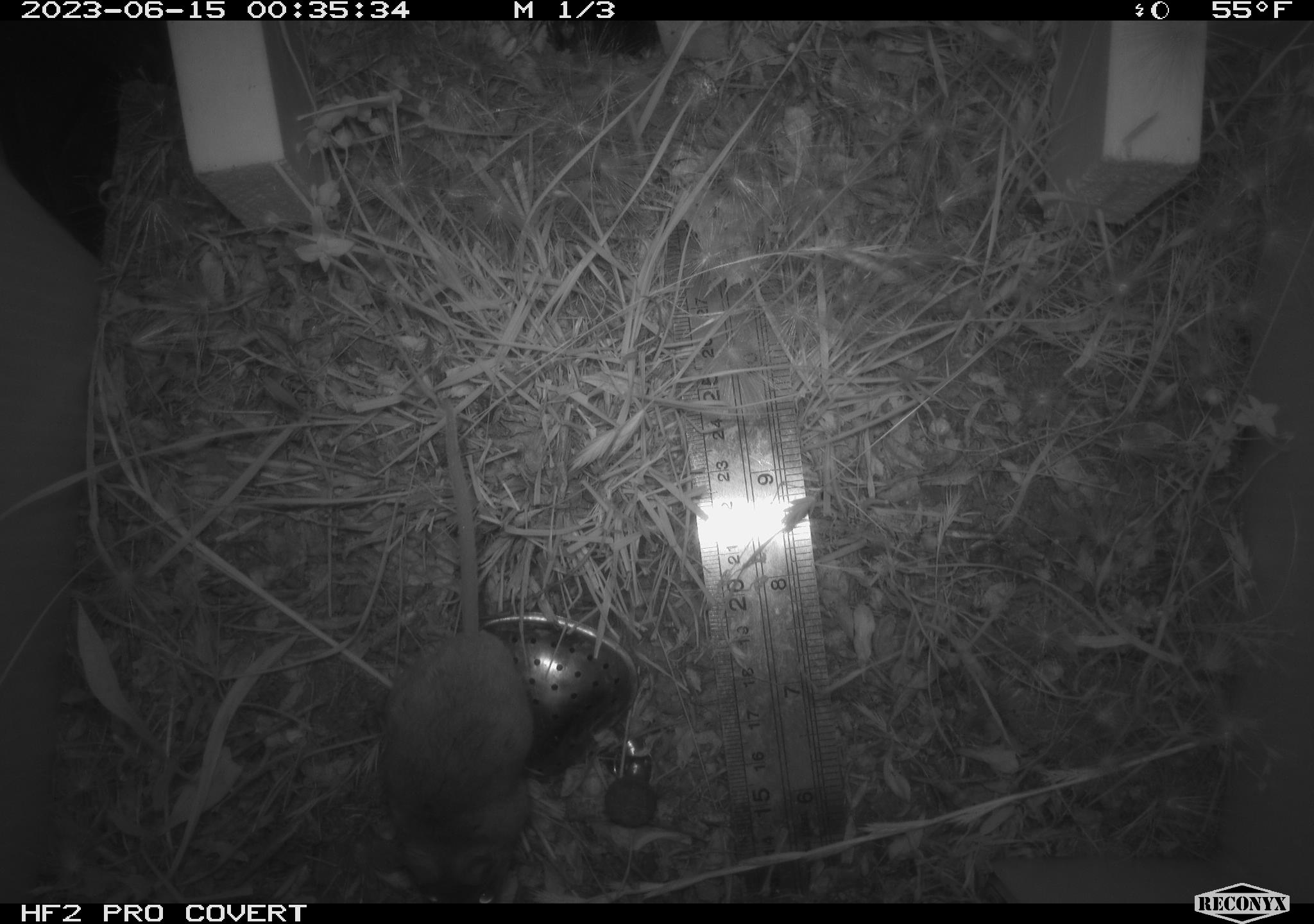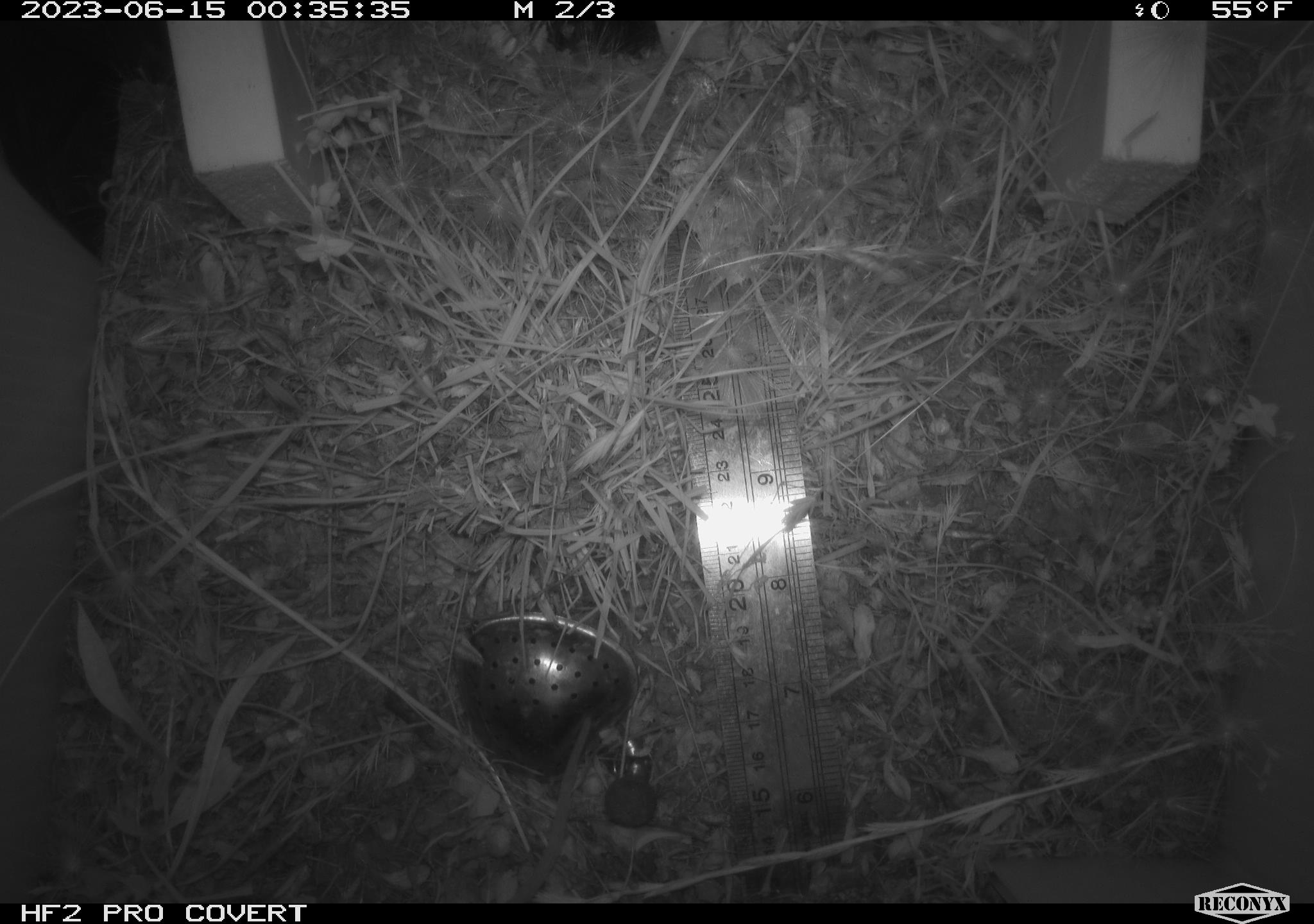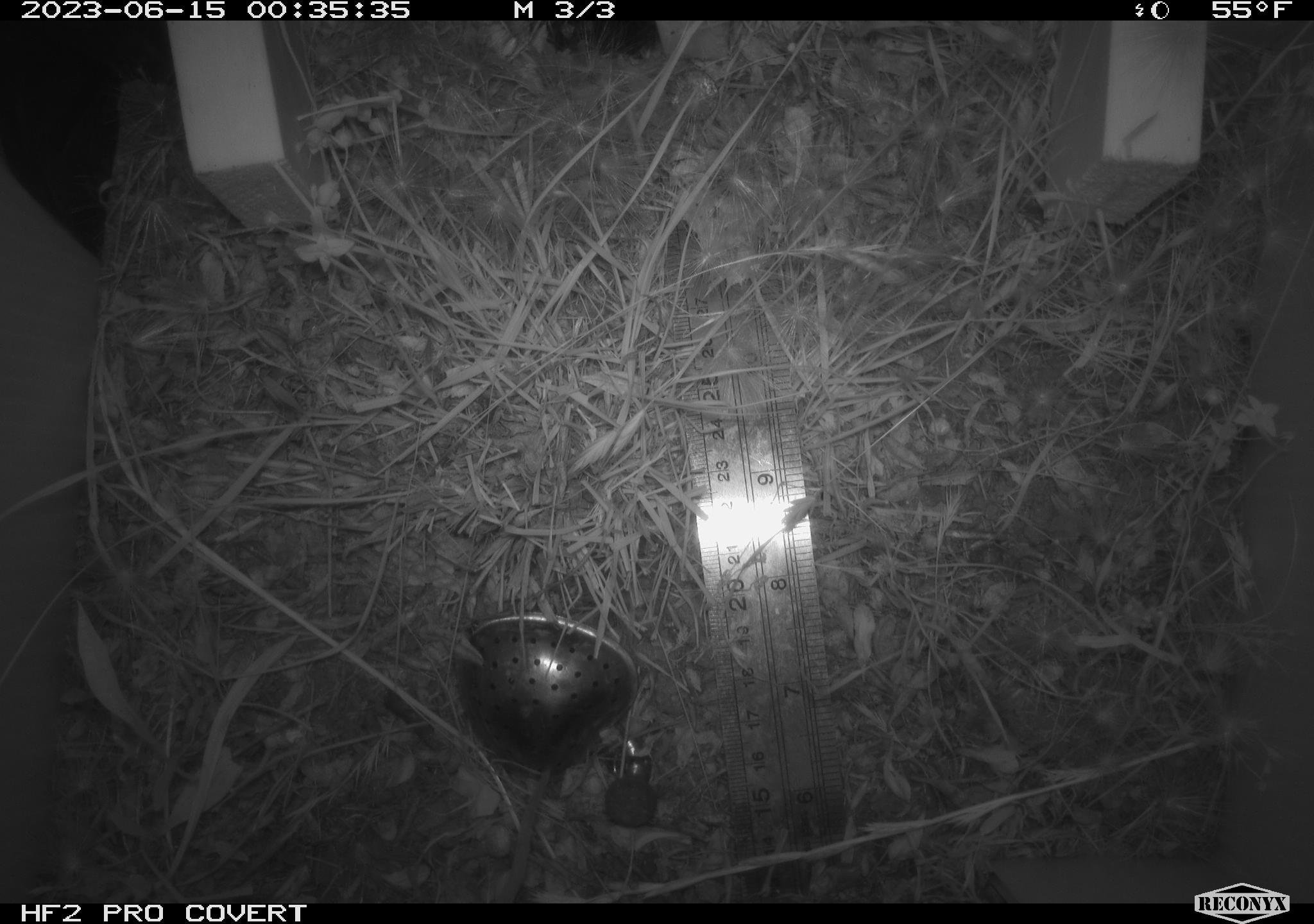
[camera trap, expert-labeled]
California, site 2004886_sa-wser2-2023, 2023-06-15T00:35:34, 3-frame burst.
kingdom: Animalia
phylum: Chordata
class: Mammalia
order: Rodentia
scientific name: Rodentia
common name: mouse species